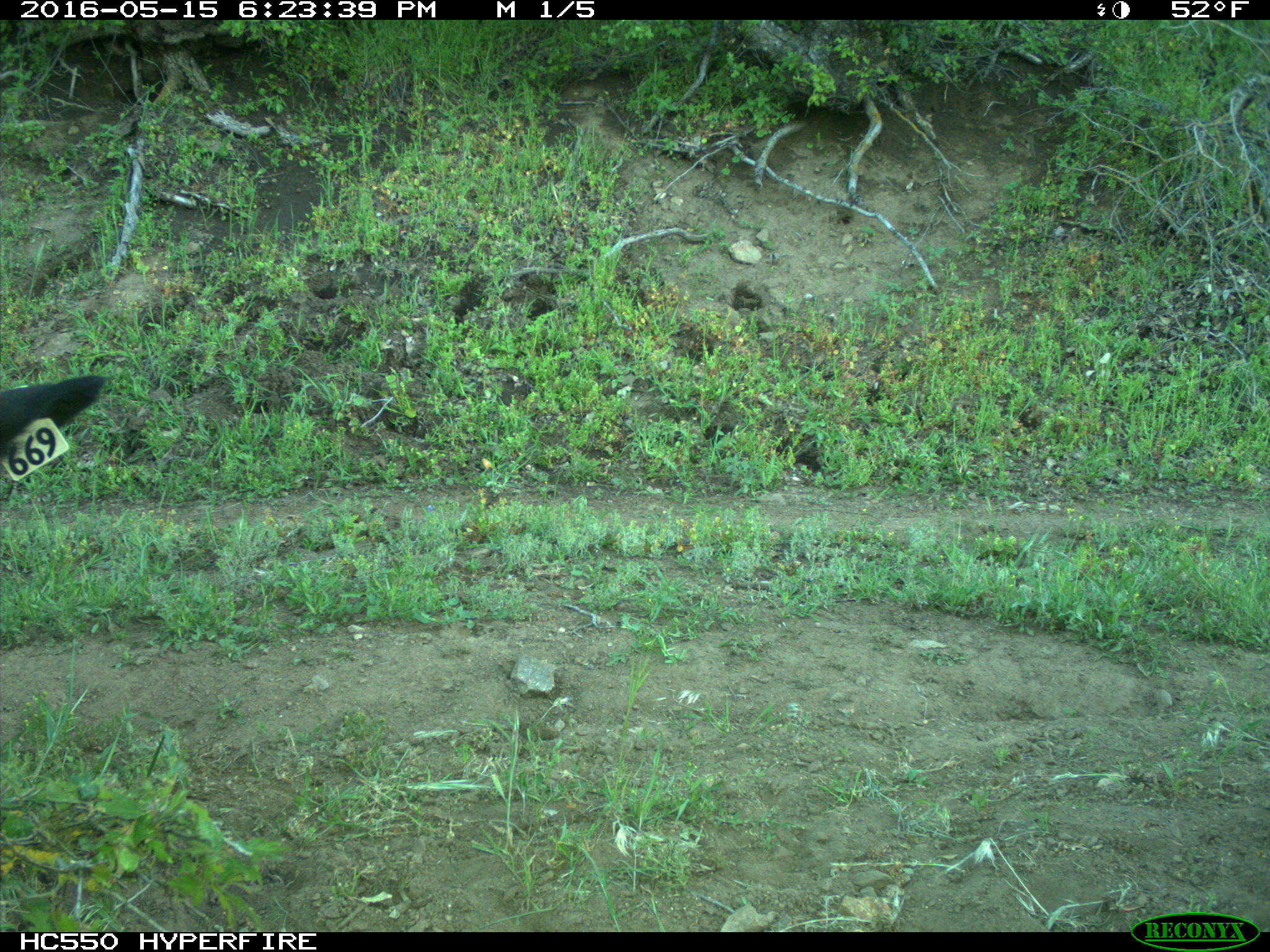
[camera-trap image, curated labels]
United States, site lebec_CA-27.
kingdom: Animalia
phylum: Chordata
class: Mammalia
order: Artiodactyla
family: Bovidae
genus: Bos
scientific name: Bos taurus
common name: domestic cow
Bos taurus (domestic cow).